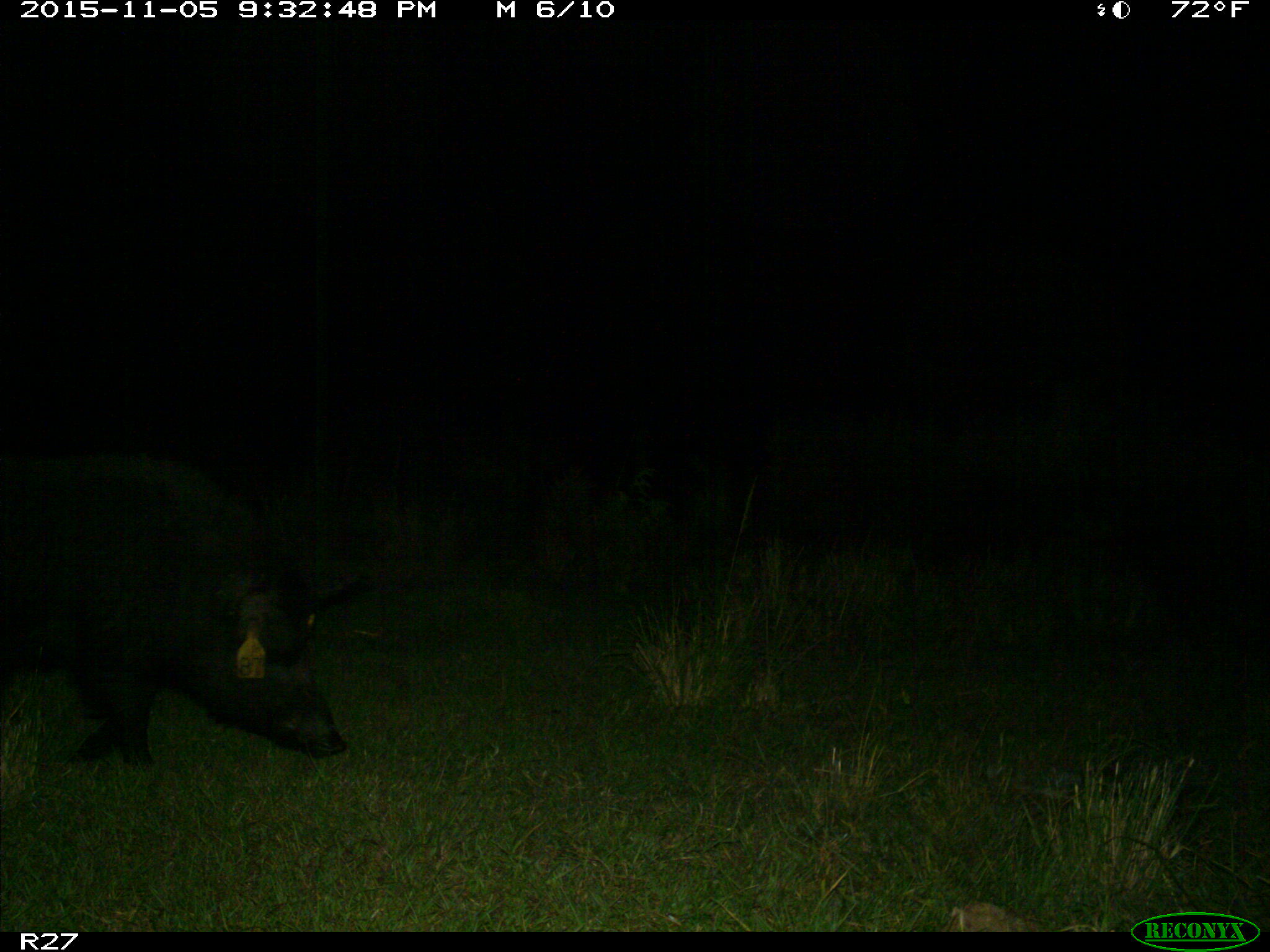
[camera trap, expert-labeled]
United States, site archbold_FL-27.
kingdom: Animalia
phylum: Chordata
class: Mammalia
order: Artiodactyla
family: Suidae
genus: Sus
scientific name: Sus scrofa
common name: wild boar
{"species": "Sus scrofa (wild boar)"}